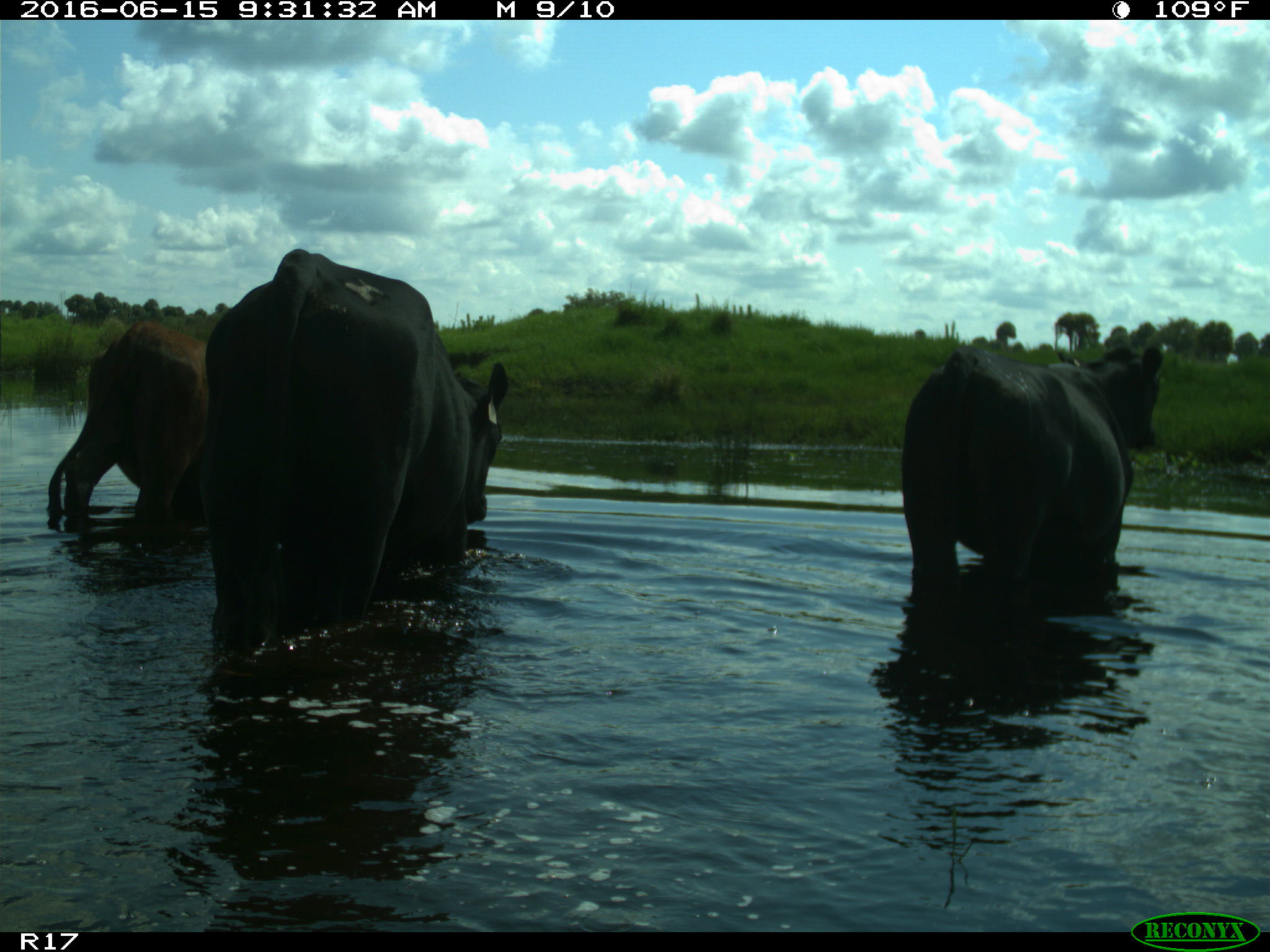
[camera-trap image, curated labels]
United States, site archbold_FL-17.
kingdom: Animalia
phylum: Chordata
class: Mammalia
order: Artiodactyla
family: Bovidae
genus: Bos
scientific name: Bos taurus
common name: domestic cow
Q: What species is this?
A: Bos taurus (domestic cow).